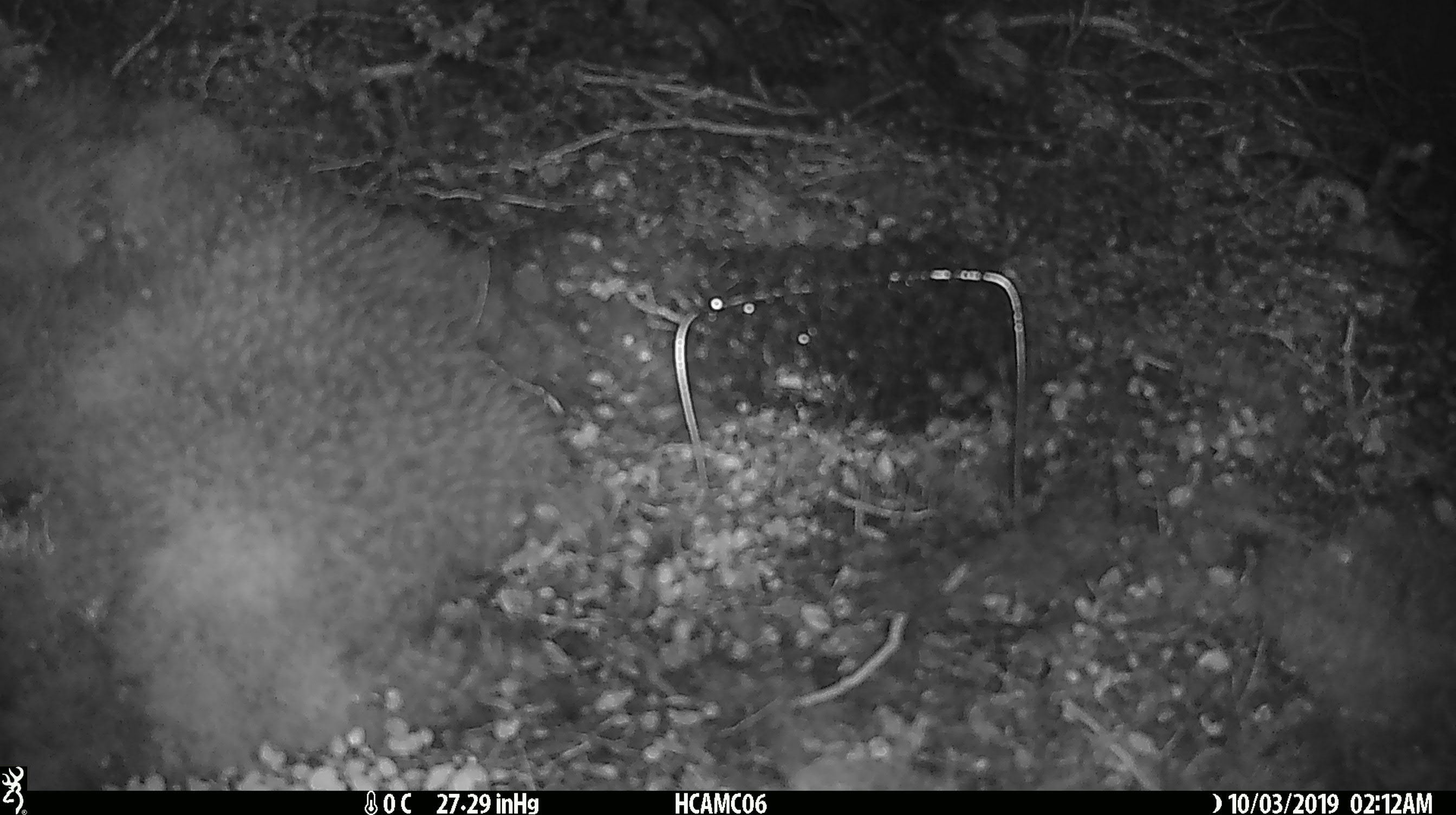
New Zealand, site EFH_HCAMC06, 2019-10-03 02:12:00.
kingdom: Animalia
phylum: Chordata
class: Mammalia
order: Rodentia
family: Muridae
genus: Mus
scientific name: Mus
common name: mouse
Mouse (Mus).